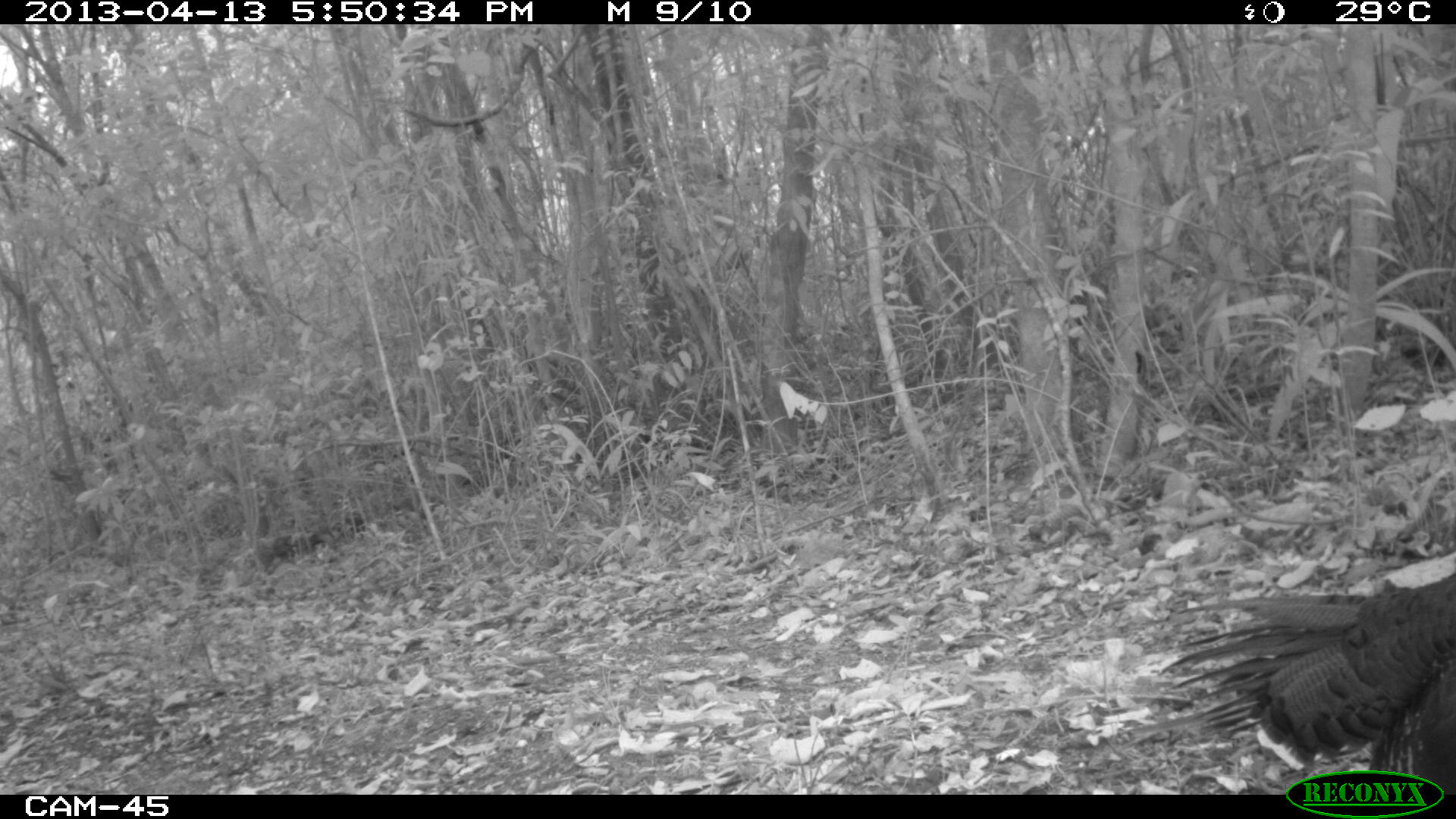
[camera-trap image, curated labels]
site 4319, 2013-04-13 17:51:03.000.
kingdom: Animalia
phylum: Chordata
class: Aves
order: Galliformes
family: Phasianidae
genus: Meleagris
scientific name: Meleagris ocellata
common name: ocellated turkey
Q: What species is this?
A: Meleagris ocellata (ocellated turkey).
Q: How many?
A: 1.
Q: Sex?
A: Female.